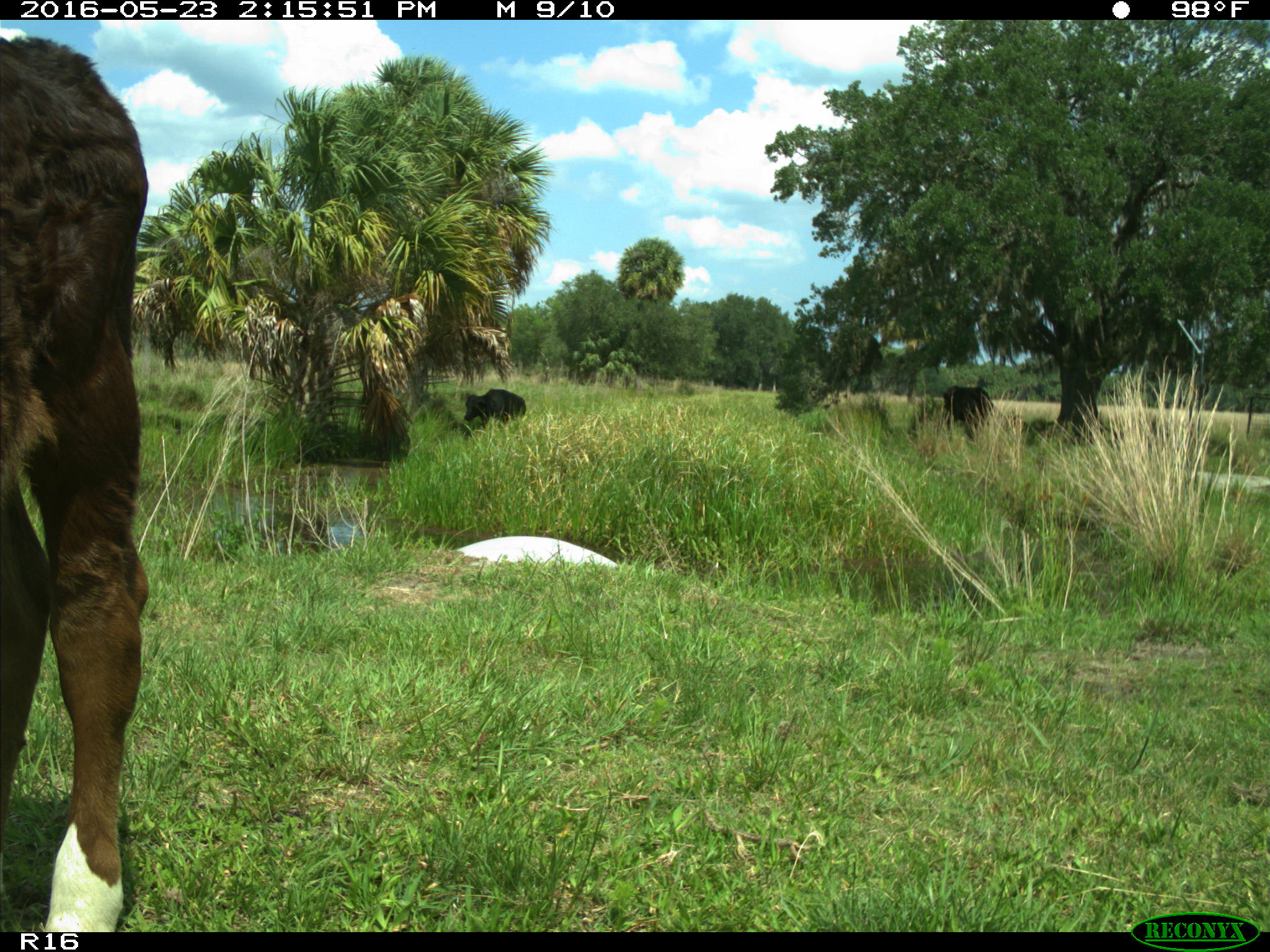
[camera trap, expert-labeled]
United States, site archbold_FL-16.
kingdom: Animalia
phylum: Chordata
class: Mammalia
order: Artiodactyla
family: Bovidae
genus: Bos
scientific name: Bos taurus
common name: domestic cow